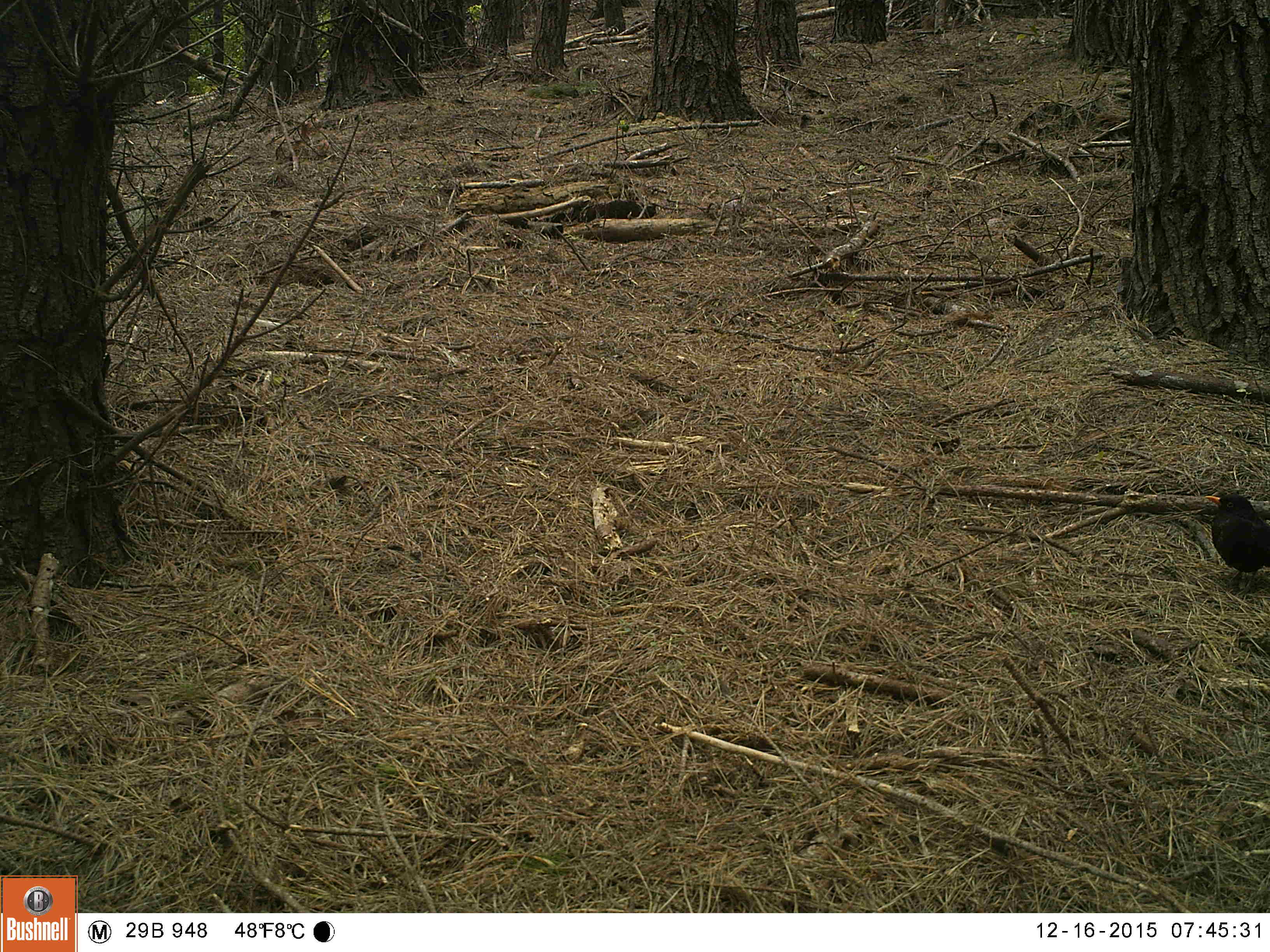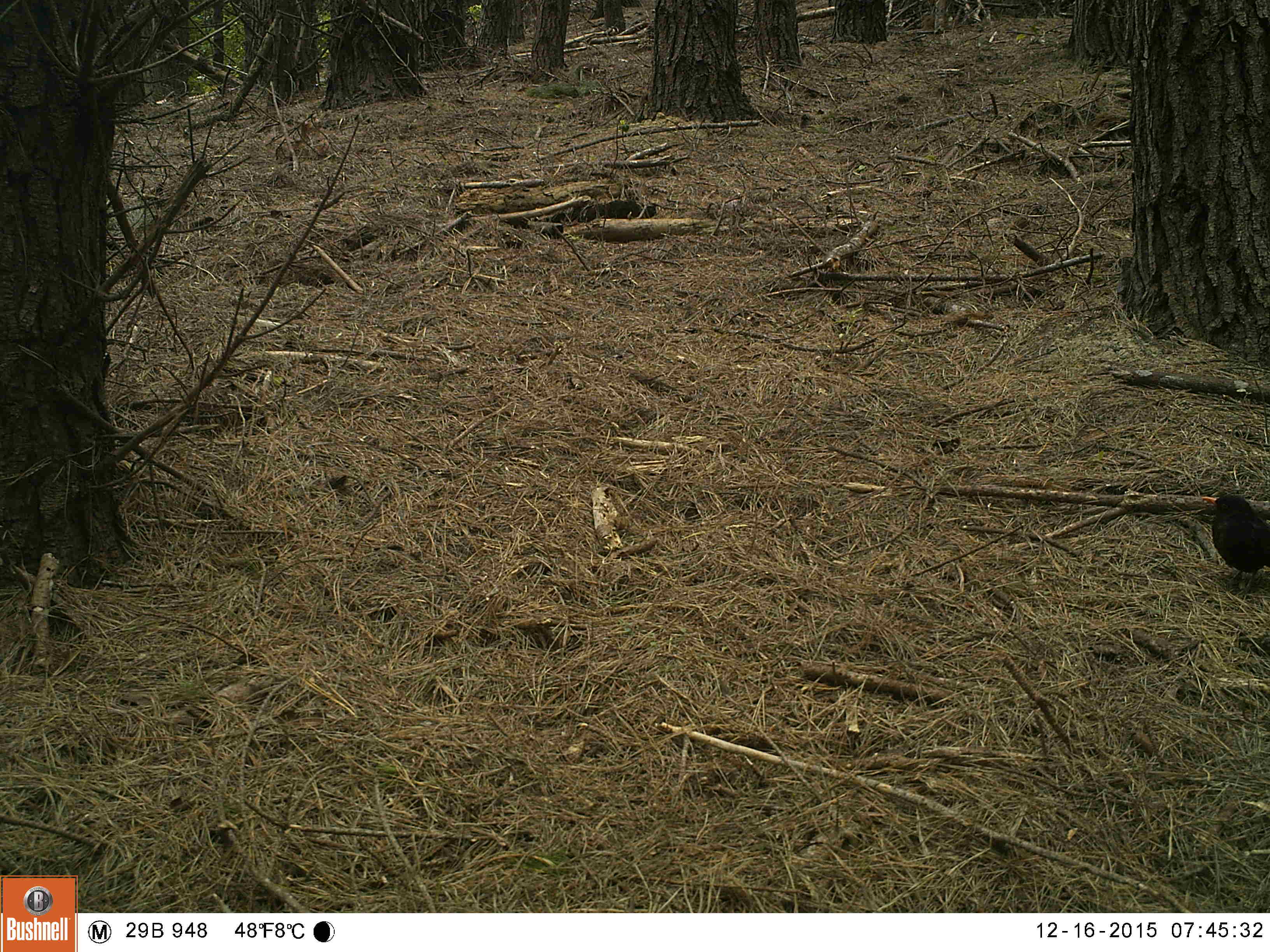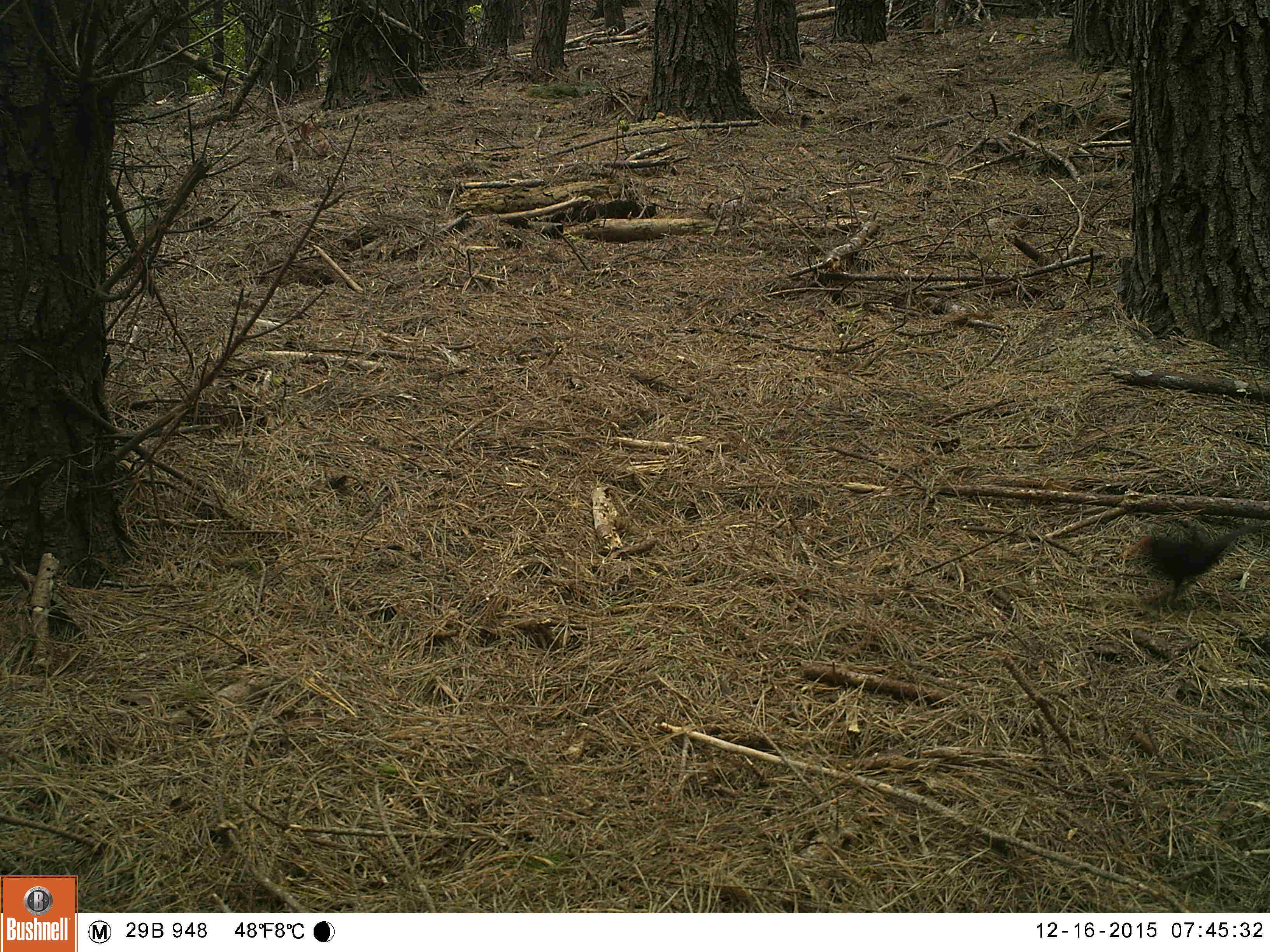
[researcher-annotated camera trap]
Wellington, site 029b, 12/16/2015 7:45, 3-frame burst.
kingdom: Animalia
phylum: Chordata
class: Aves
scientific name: Aves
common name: bird